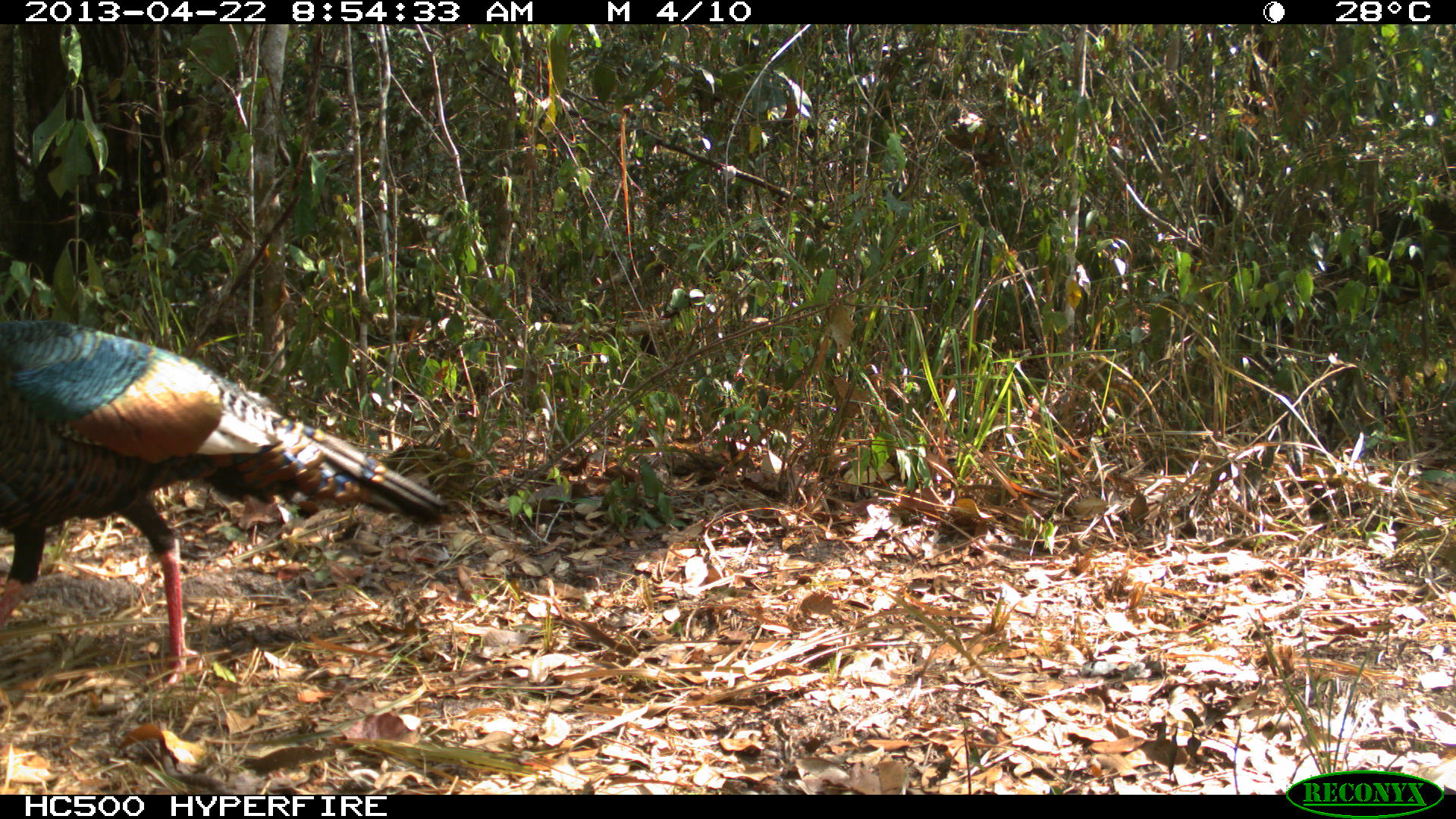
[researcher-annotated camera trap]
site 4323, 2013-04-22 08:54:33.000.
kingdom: Animalia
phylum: Chordata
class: Aves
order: Galliformes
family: Phasianidae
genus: Meleagris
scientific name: Meleagris ocellata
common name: ocellated turkey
Meleagris ocellata (ocellated turkey), count 1, sex male.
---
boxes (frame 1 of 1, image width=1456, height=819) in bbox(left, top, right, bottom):
meleagris ocellata: bbox(0, 317, 453, 692)